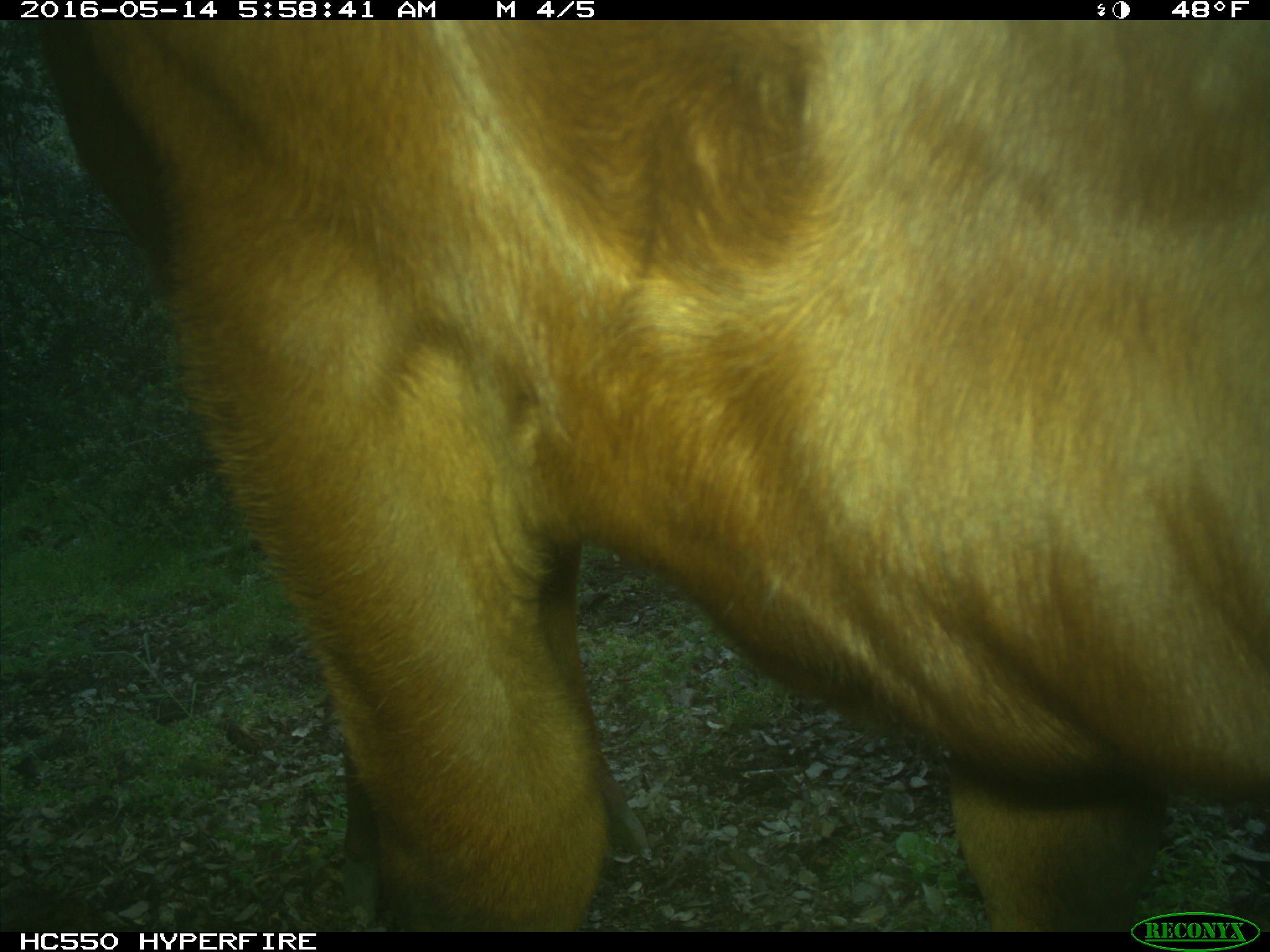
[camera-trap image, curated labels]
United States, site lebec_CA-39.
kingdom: Animalia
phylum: Chordata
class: Mammalia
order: Artiodactyla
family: Bovidae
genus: Bos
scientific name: Bos taurus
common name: domestic cow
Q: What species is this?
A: Bos taurus (domestic cow).